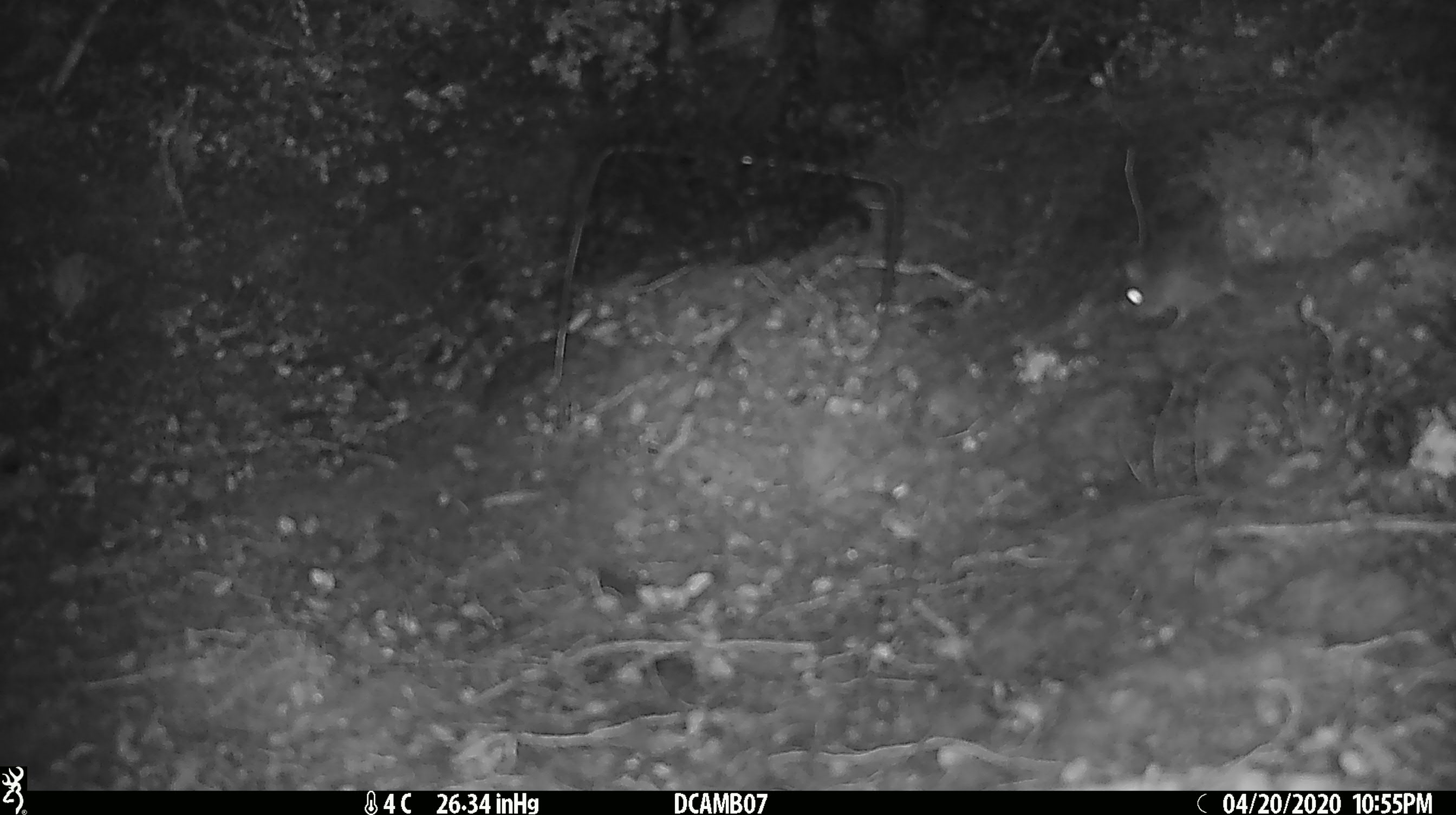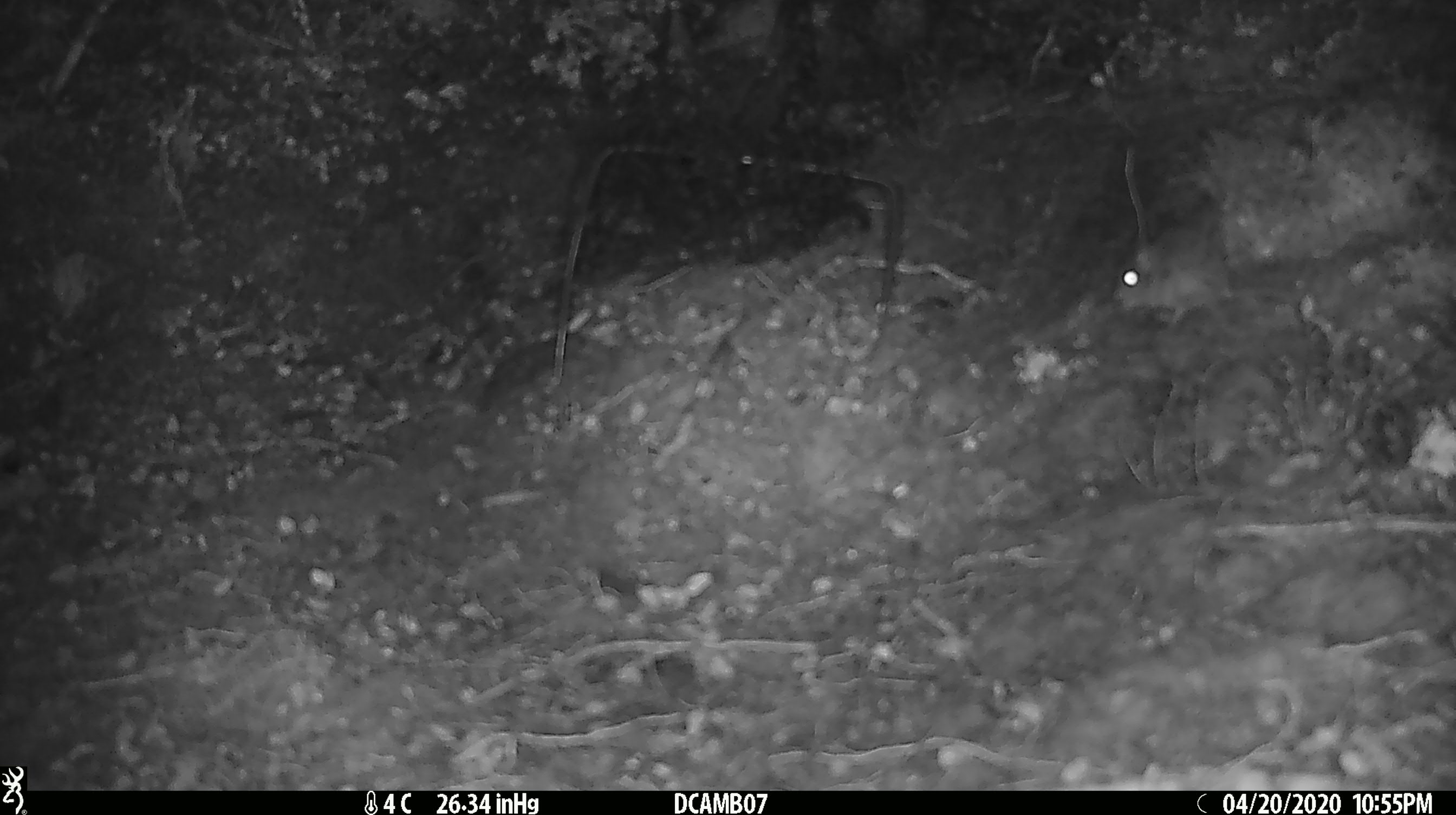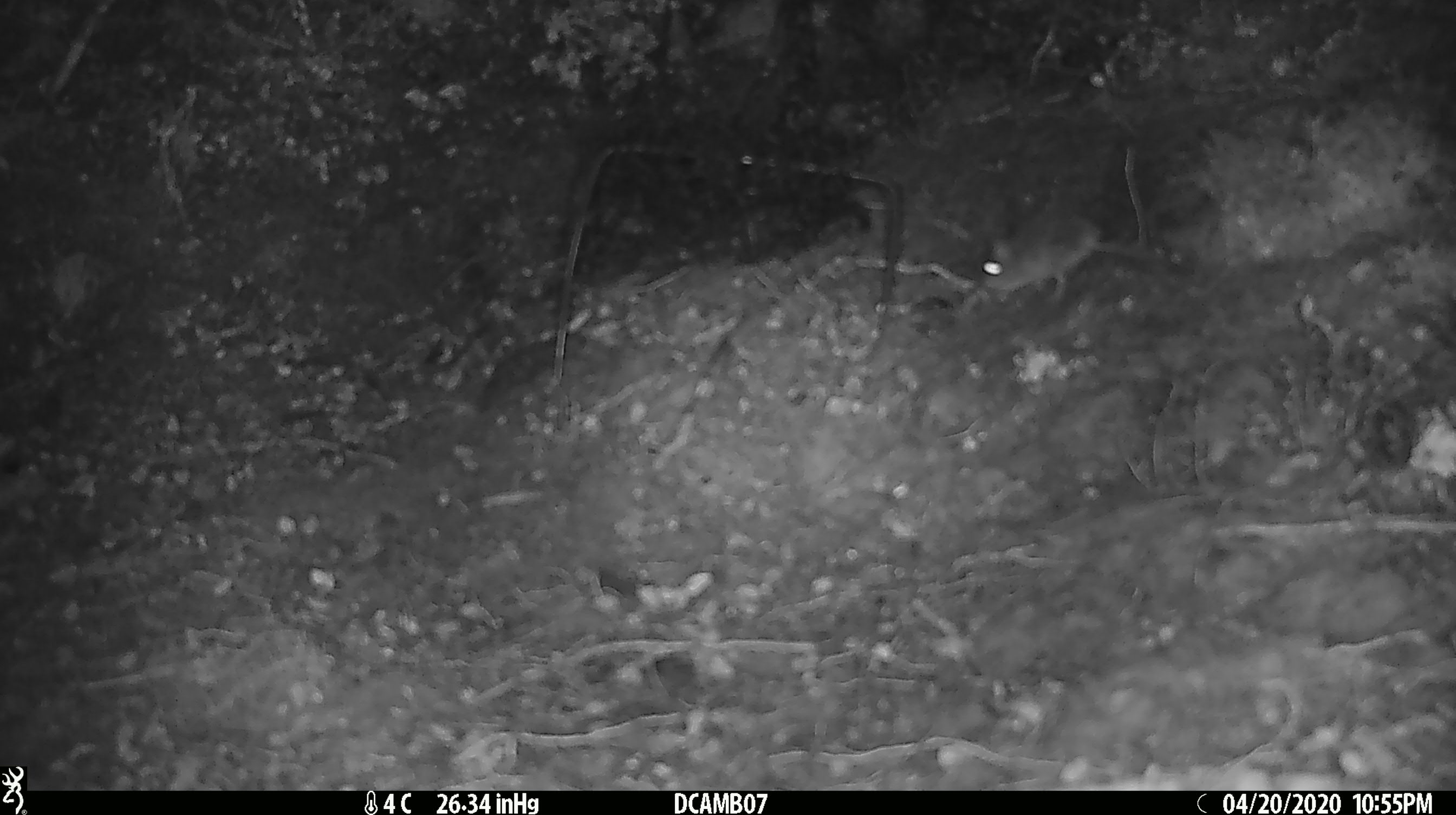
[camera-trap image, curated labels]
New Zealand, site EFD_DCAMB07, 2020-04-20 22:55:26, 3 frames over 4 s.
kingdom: Animalia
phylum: Chordata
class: Mammalia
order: Rodentia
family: Muridae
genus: Mus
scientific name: Mus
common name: mouse